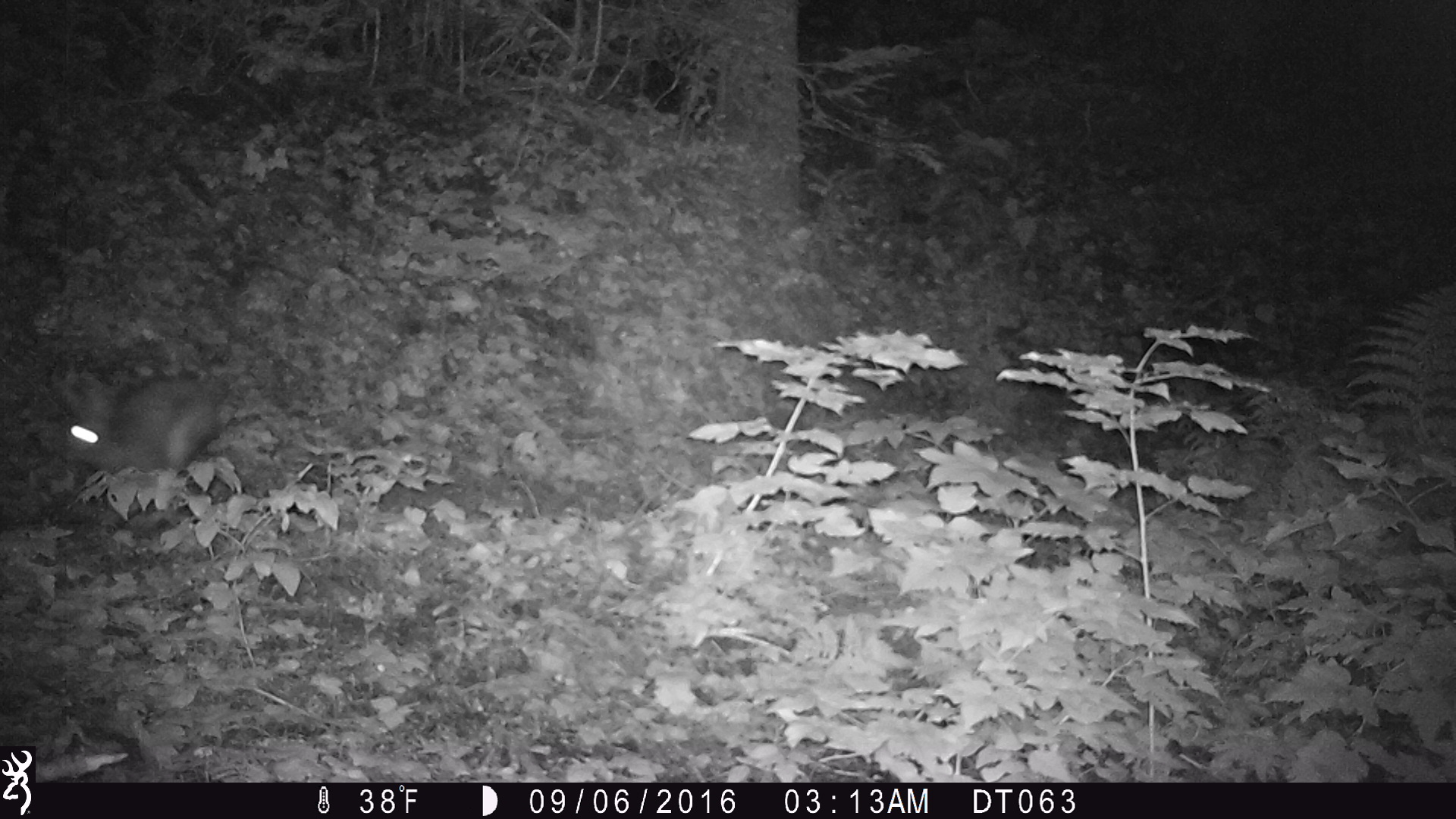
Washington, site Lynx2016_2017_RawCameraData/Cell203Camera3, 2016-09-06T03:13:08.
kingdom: Animalia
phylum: Chordata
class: Mammalia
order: Lagomorpha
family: Leporidae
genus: Lepus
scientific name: Lepus americanus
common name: snowshoe hare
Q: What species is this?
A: Lepus americanus (snowshoe hare).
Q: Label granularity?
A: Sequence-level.